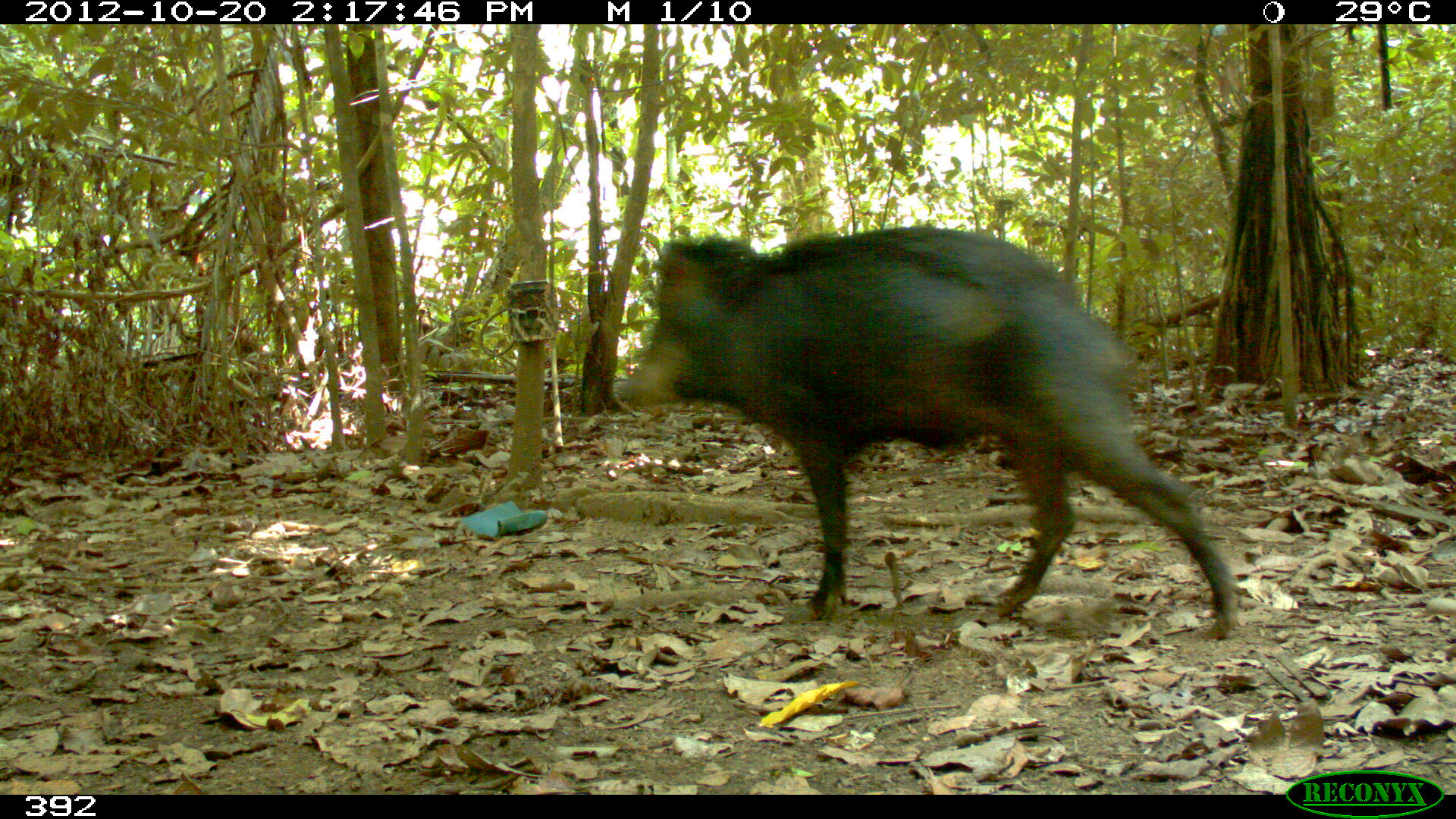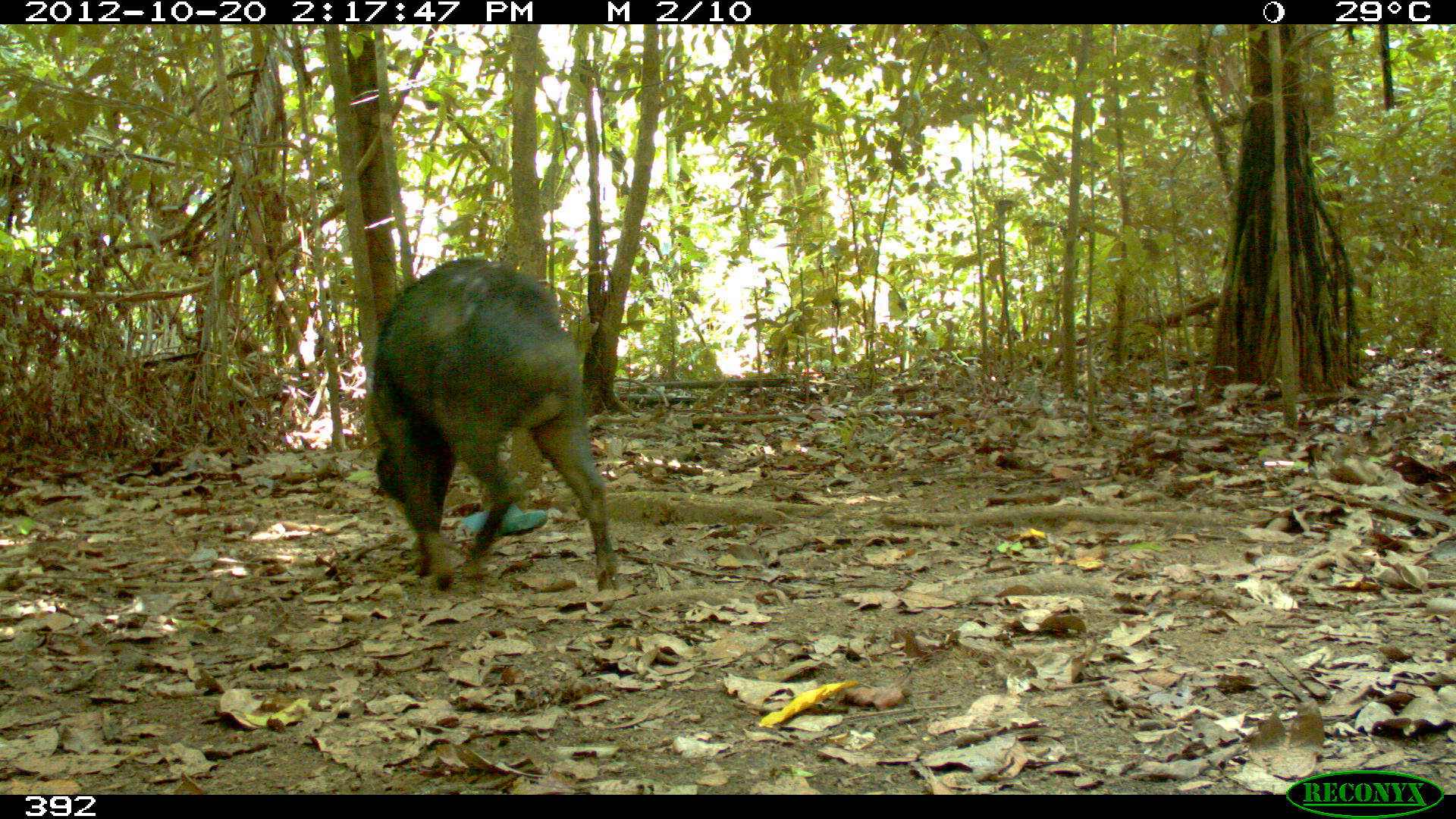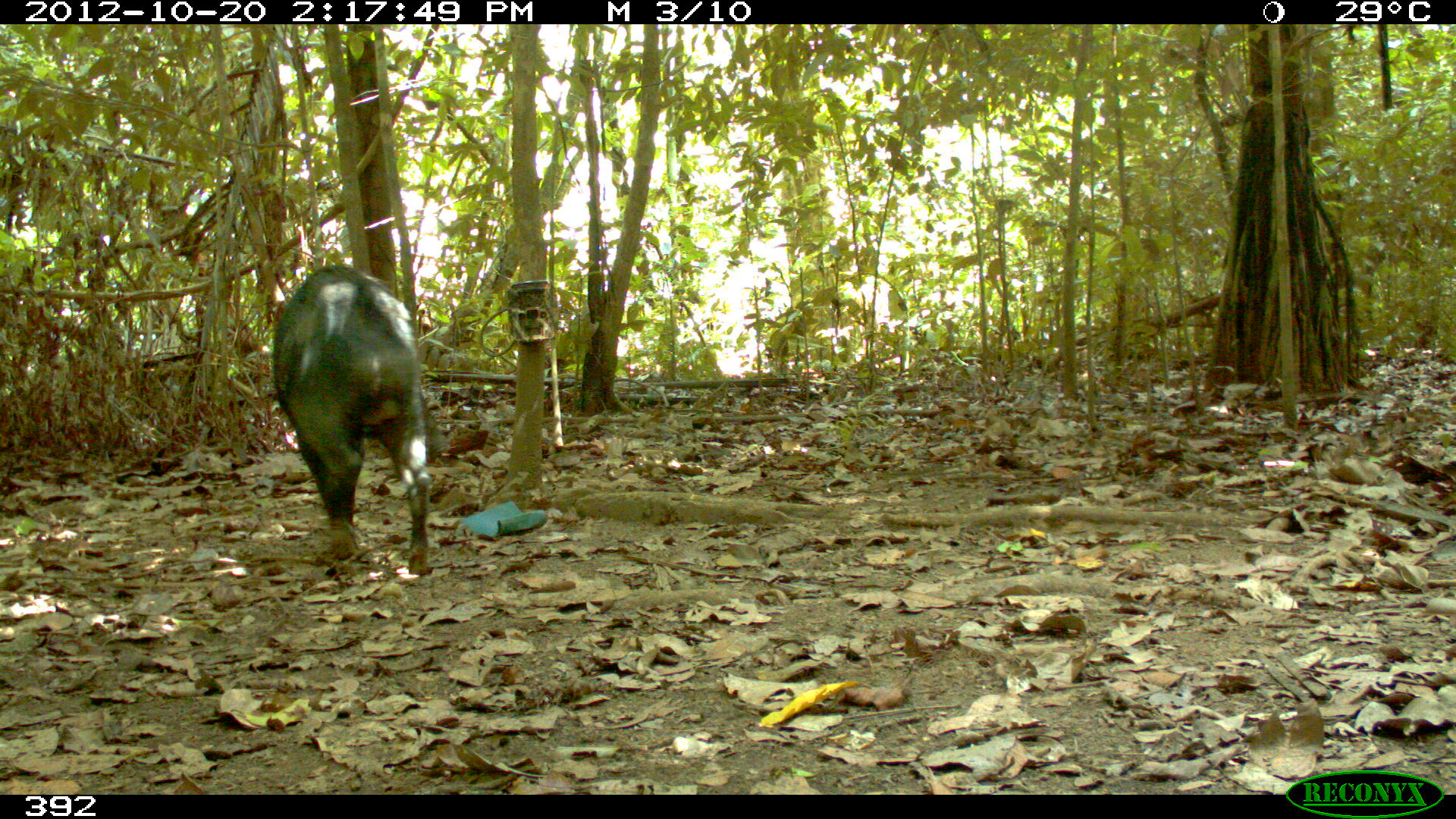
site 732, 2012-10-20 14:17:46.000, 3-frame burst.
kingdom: Animalia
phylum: Chordata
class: Mammalia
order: Artiodactyla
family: Tayassuidae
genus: Tayassu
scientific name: Tayassu pecari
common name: white-lipped peccary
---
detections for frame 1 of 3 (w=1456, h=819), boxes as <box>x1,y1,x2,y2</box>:
tayassu pecari: <box>611,223,1244,640</box>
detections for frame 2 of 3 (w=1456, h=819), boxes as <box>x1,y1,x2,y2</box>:
tayassu pecari: <box>367,256,624,595</box>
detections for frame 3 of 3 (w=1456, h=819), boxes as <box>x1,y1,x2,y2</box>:
tayassu pecari: <box>266,259,433,577</box>